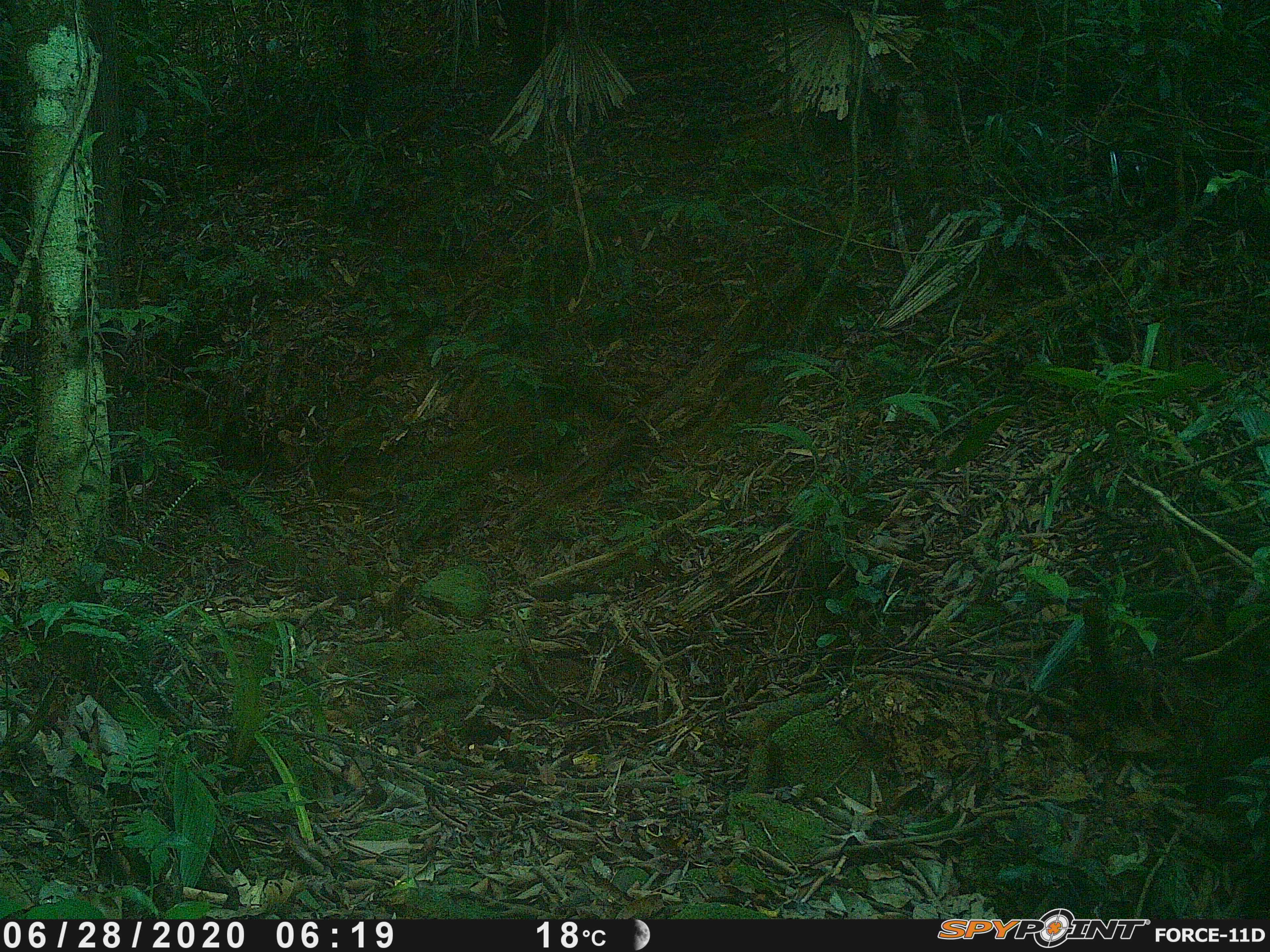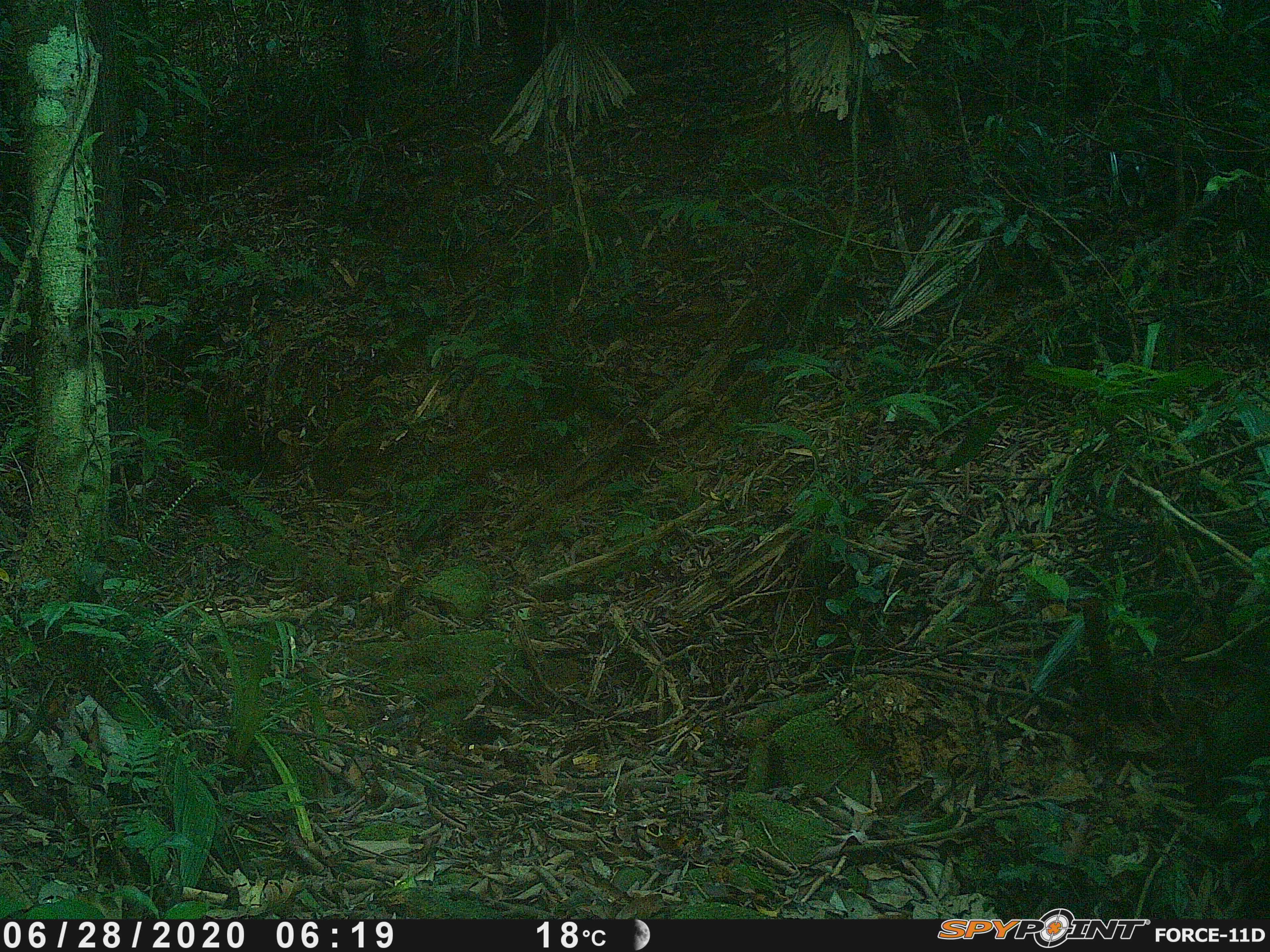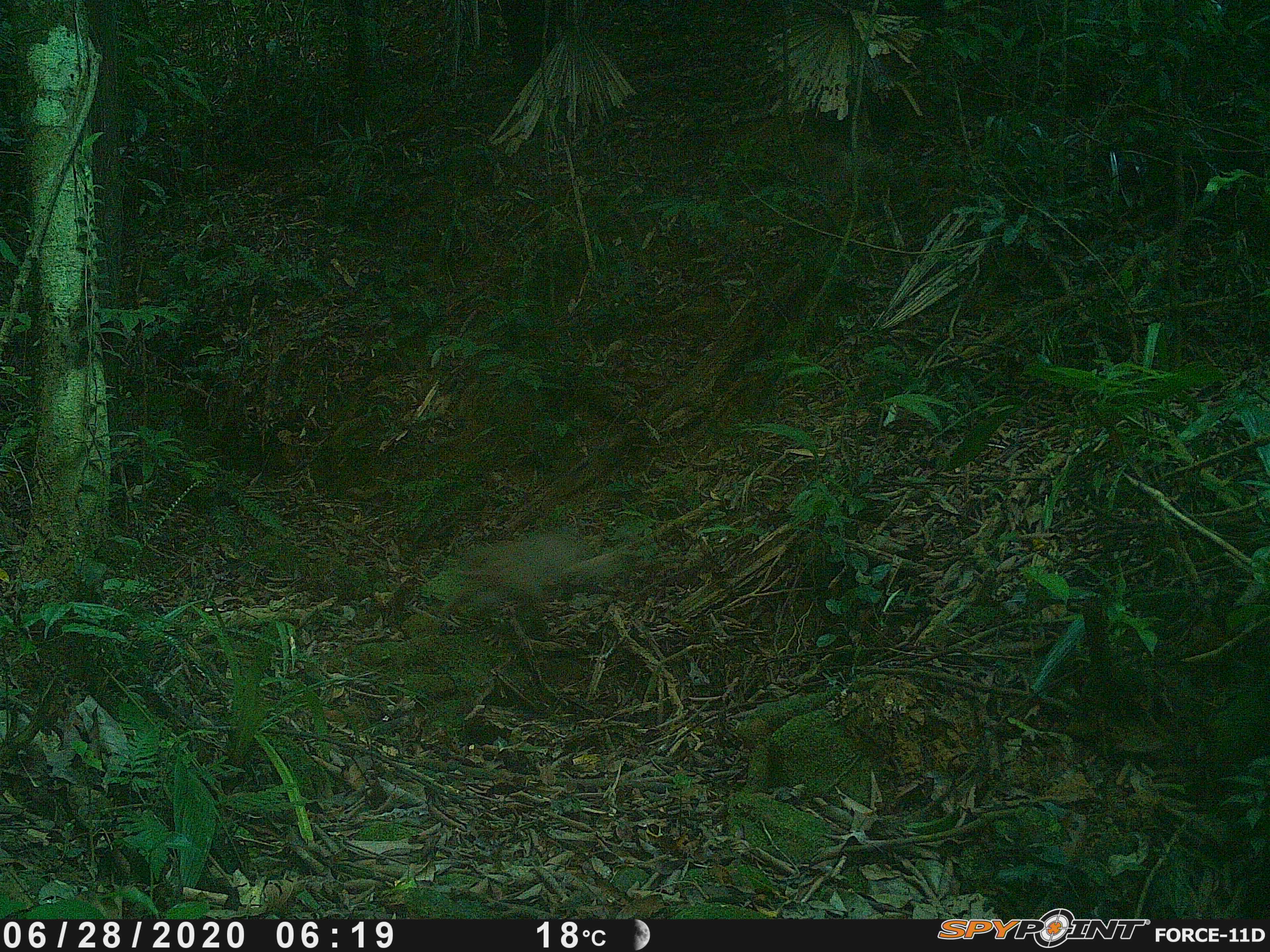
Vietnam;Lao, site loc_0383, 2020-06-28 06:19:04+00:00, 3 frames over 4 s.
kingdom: Animalia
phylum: Chordata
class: Mammalia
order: Primates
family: Cercopithecidae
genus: Macaca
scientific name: Macaca nemestrina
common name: pig-tailed macaque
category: pig tailed macaque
Pig tailed macaque (pig-tailed macaque) (Macaca nemestrina). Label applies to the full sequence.